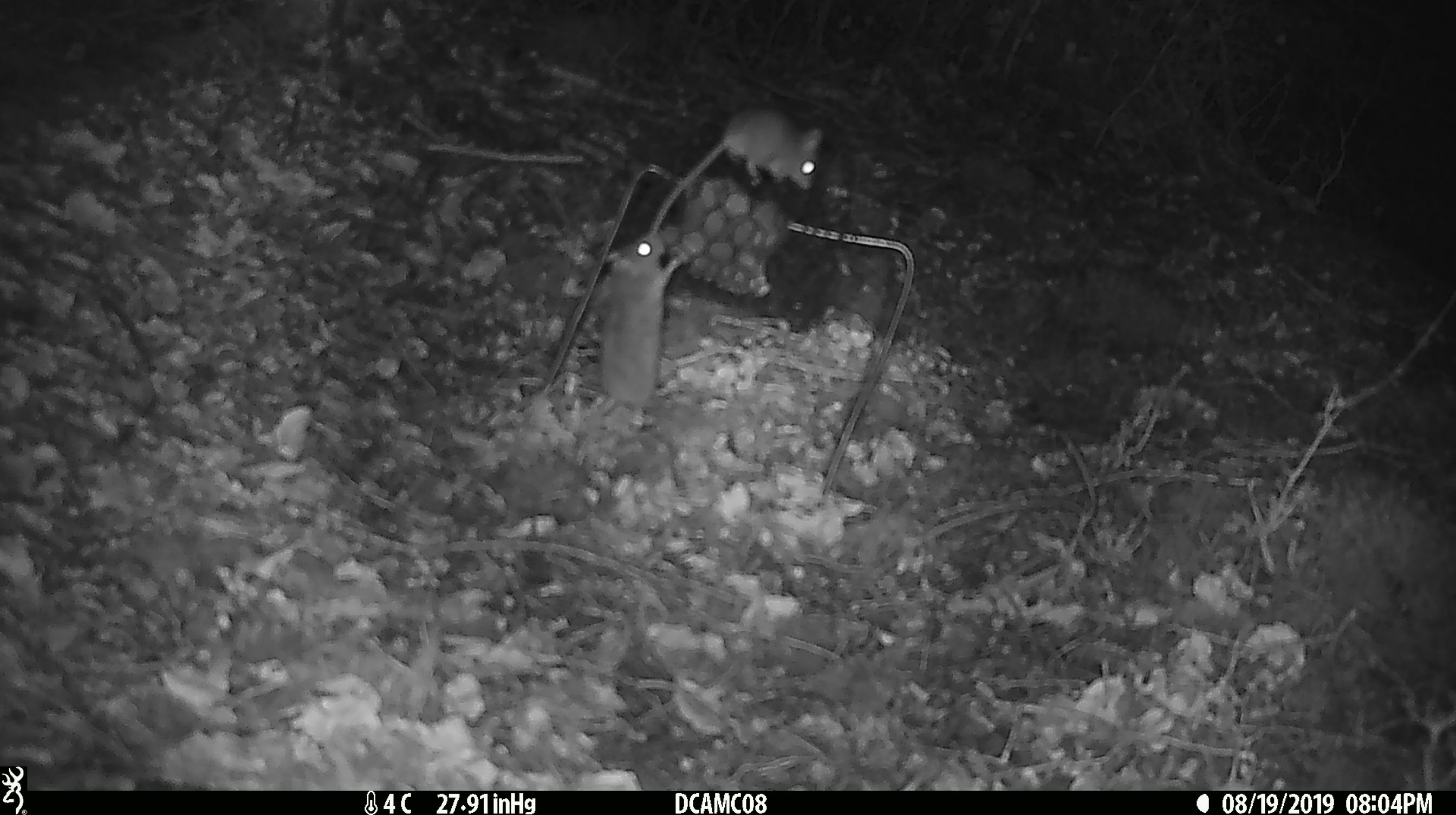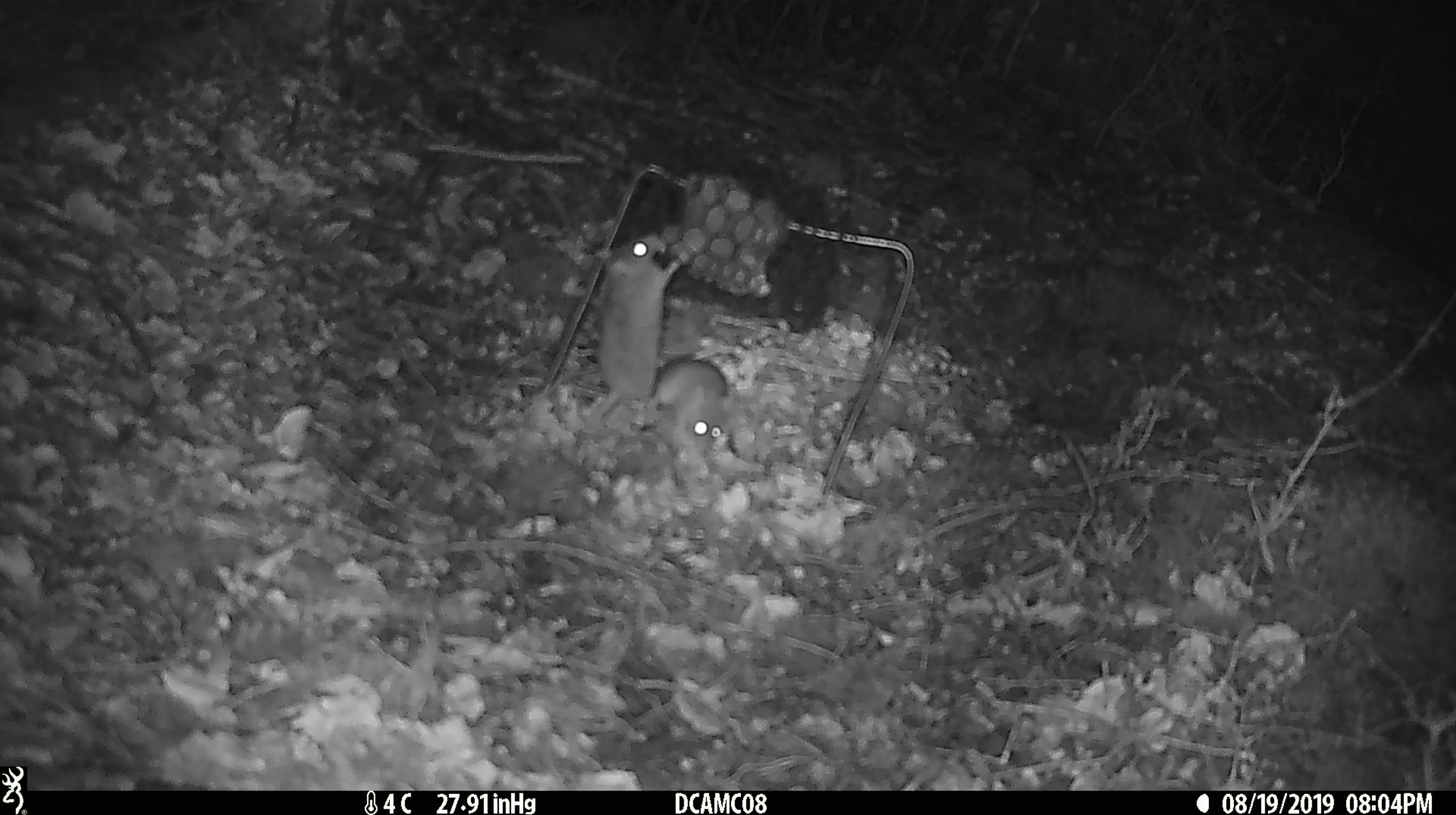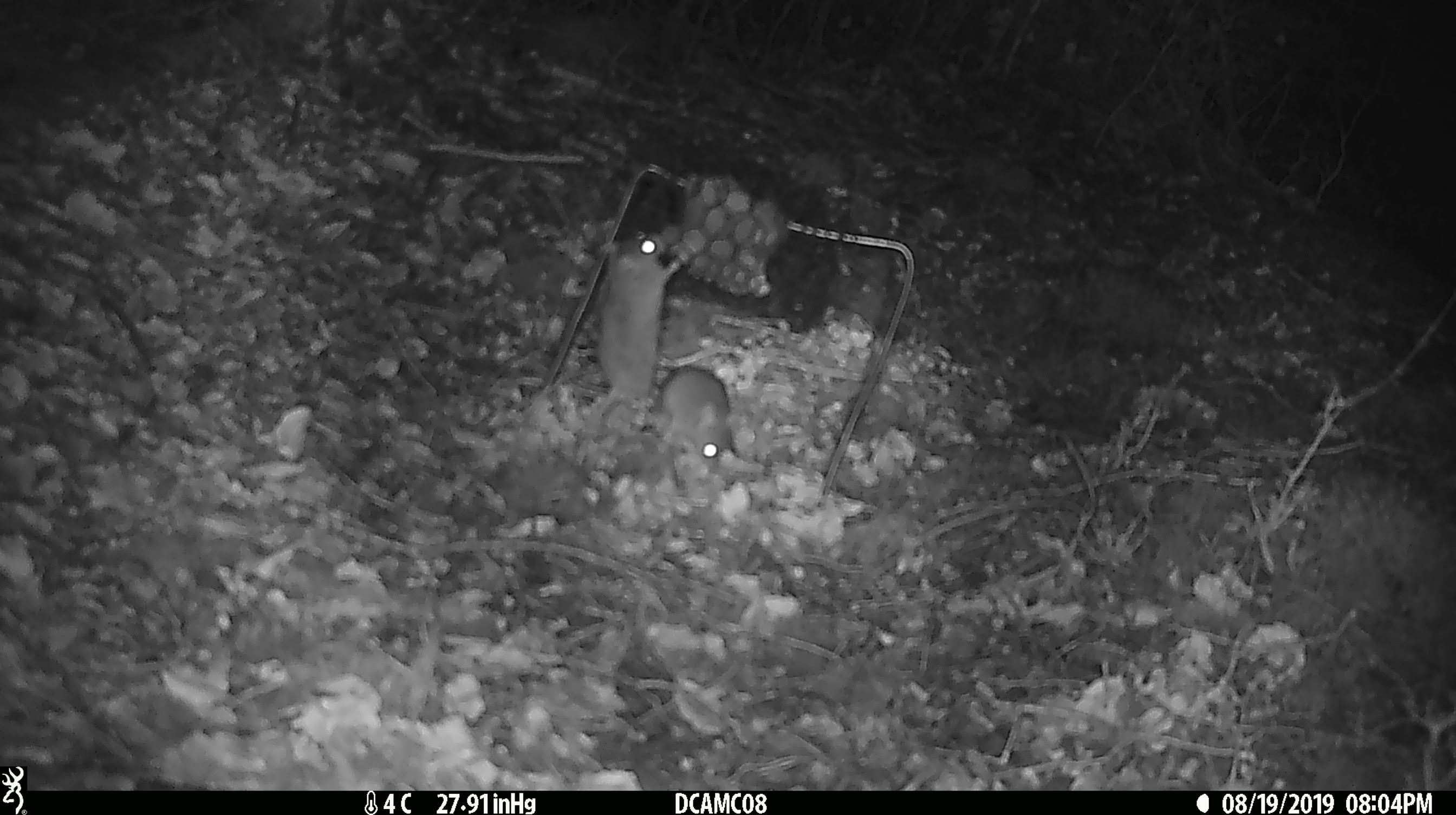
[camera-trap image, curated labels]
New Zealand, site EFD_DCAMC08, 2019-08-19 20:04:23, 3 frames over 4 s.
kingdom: Animalia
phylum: Chordata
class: Mammalia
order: Rodentia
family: Muridae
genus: Mus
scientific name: Mus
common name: mouse